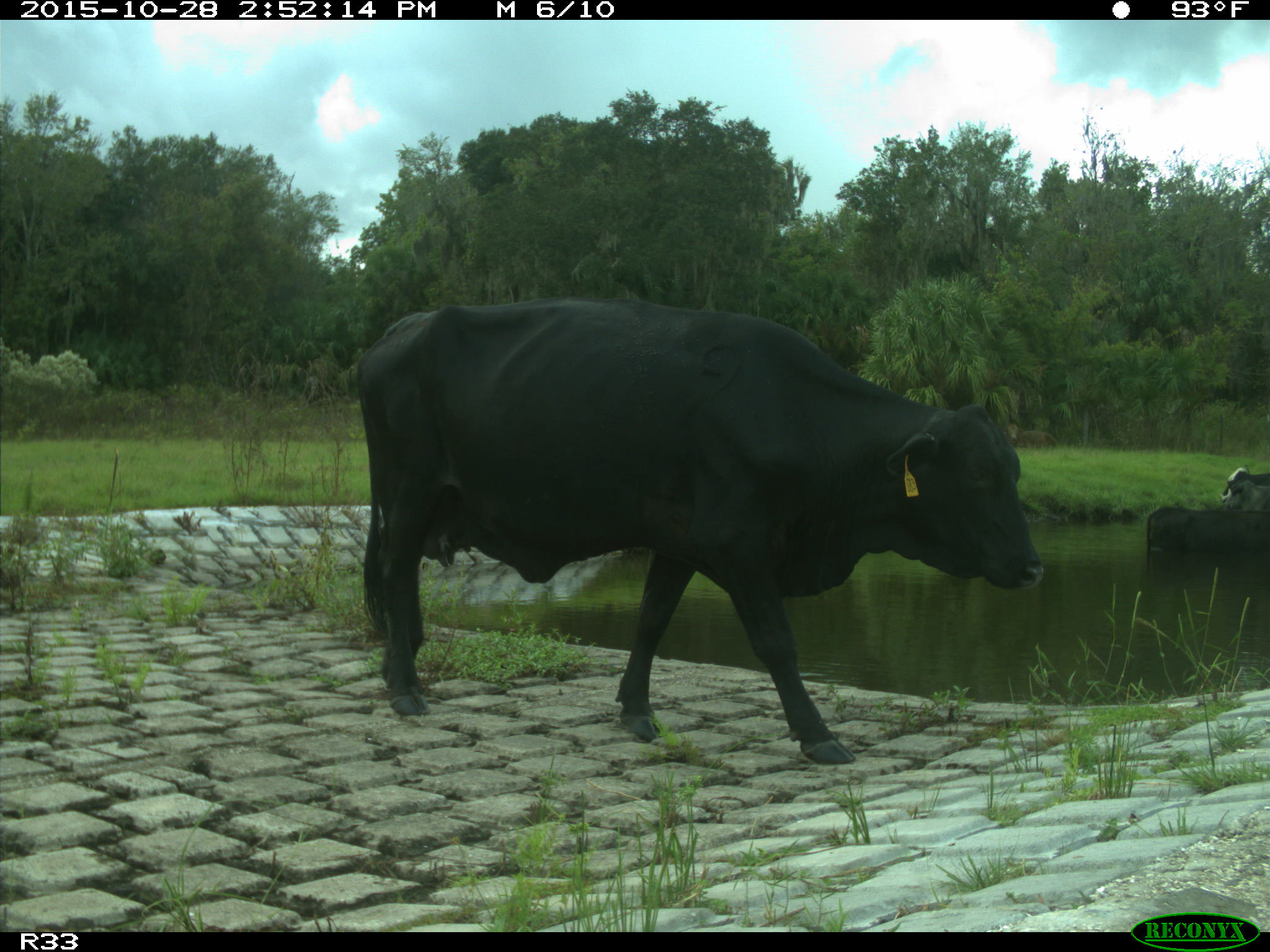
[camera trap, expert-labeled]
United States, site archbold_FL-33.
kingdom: Animalia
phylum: Chordata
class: Mammalia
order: Artiodactyla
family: Bovidae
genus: Bos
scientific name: Bos taurus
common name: domestic cow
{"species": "Bos taurus (domestic cow)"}